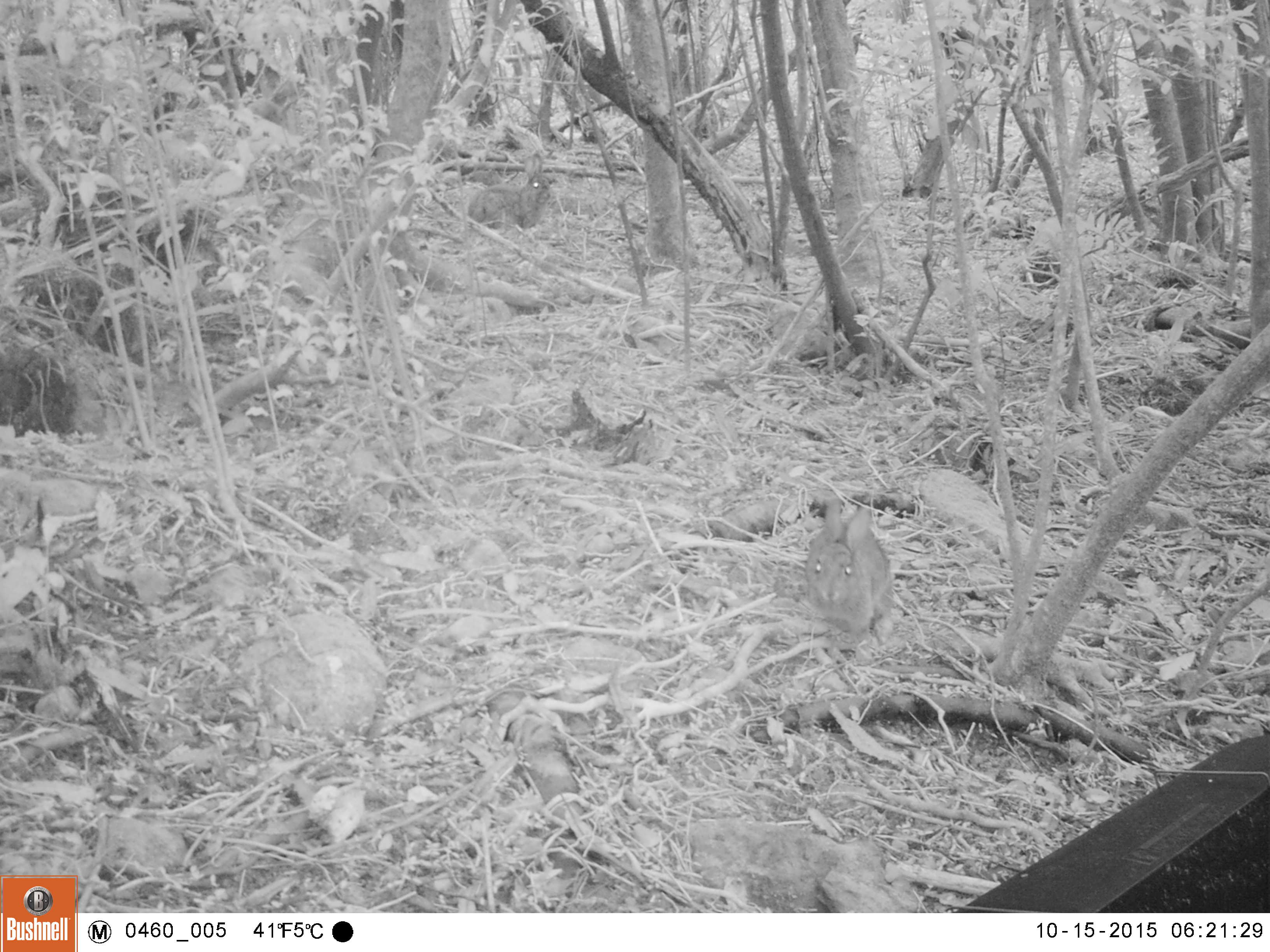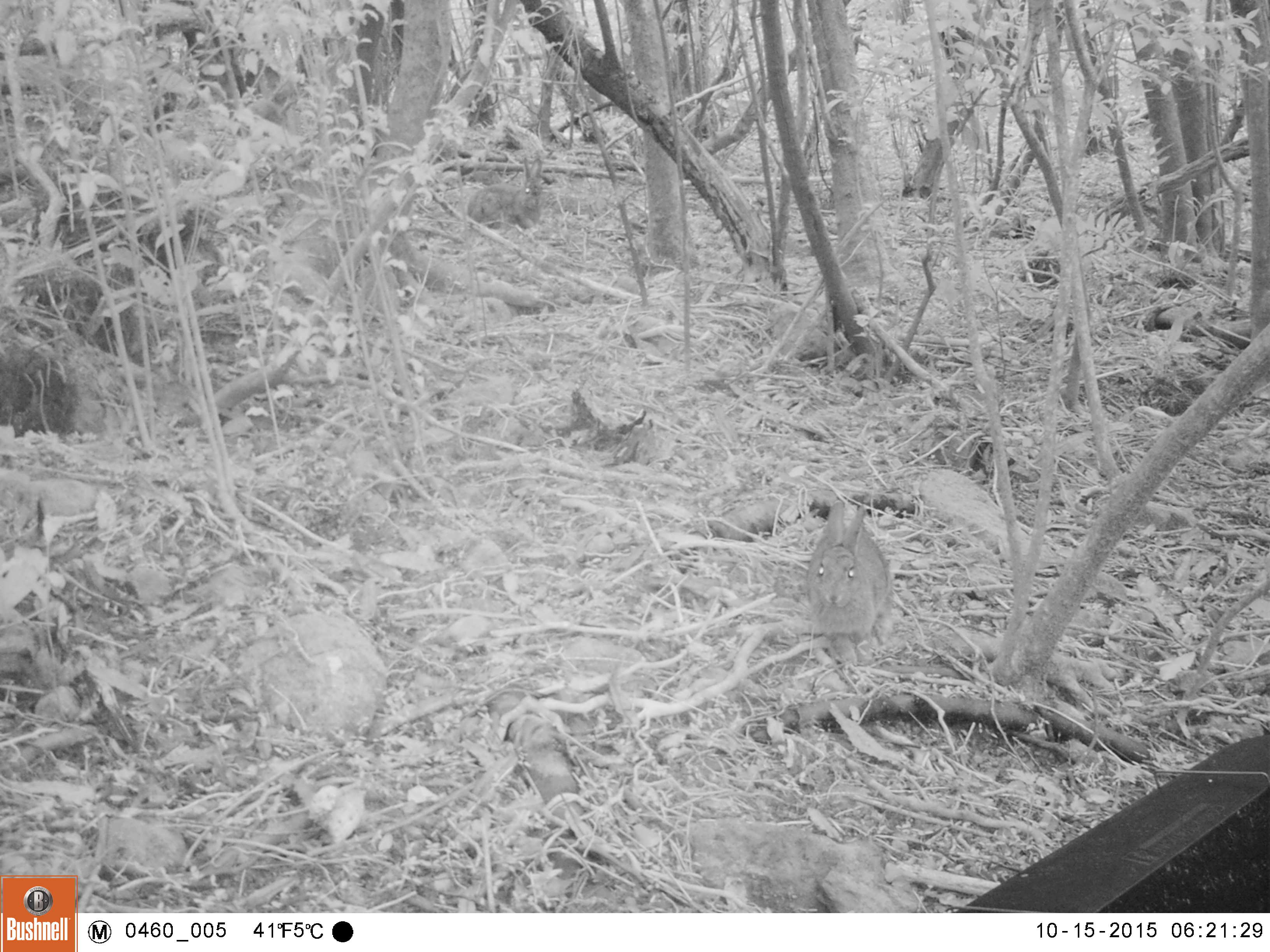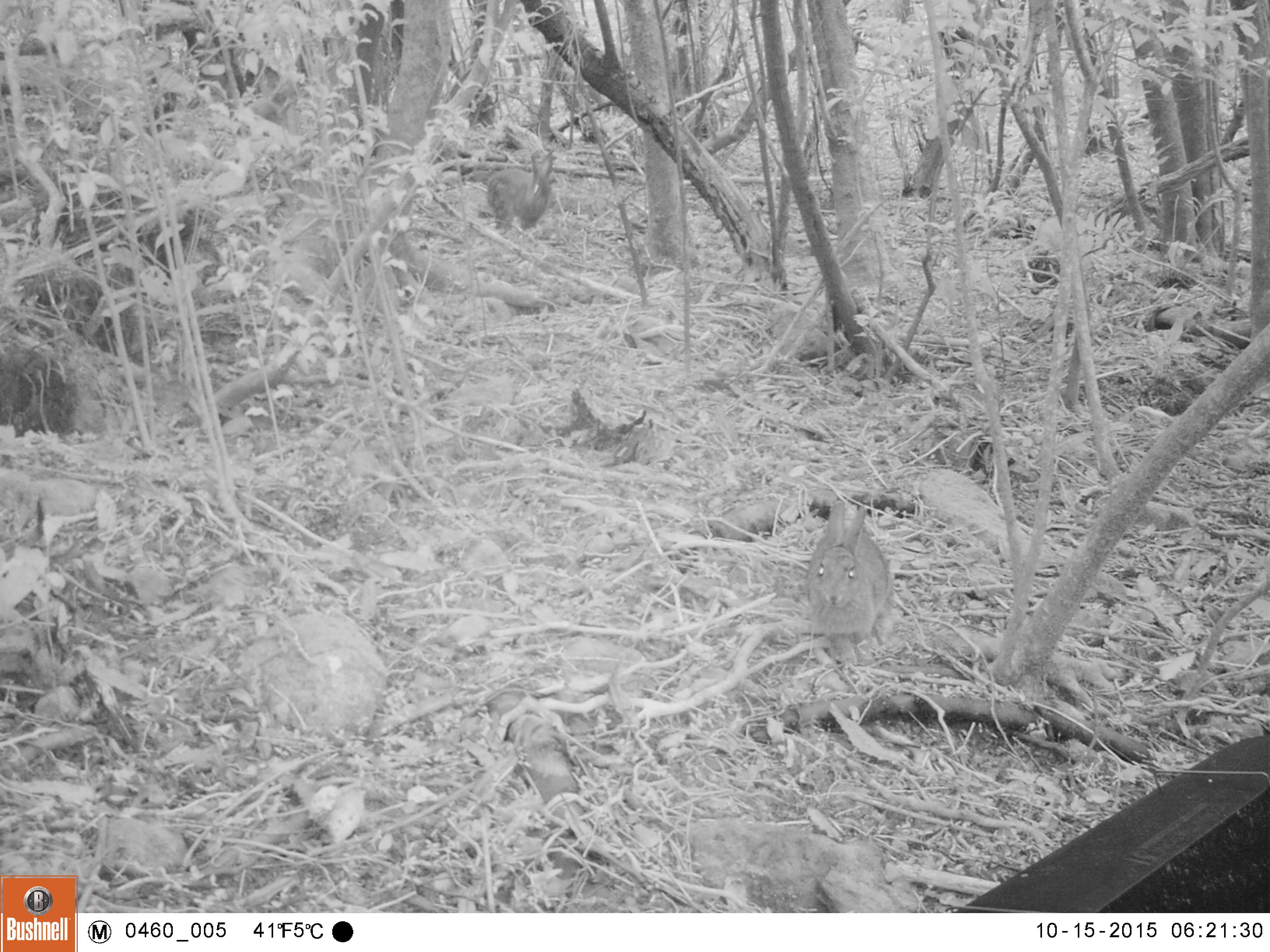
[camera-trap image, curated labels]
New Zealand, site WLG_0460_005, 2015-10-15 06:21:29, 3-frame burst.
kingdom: Animalia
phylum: Chordata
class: Mammalia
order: Lagomorpha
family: Leporidae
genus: Oryctolagus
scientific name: Oryctolagus cuniculus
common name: european rabbit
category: rabbit